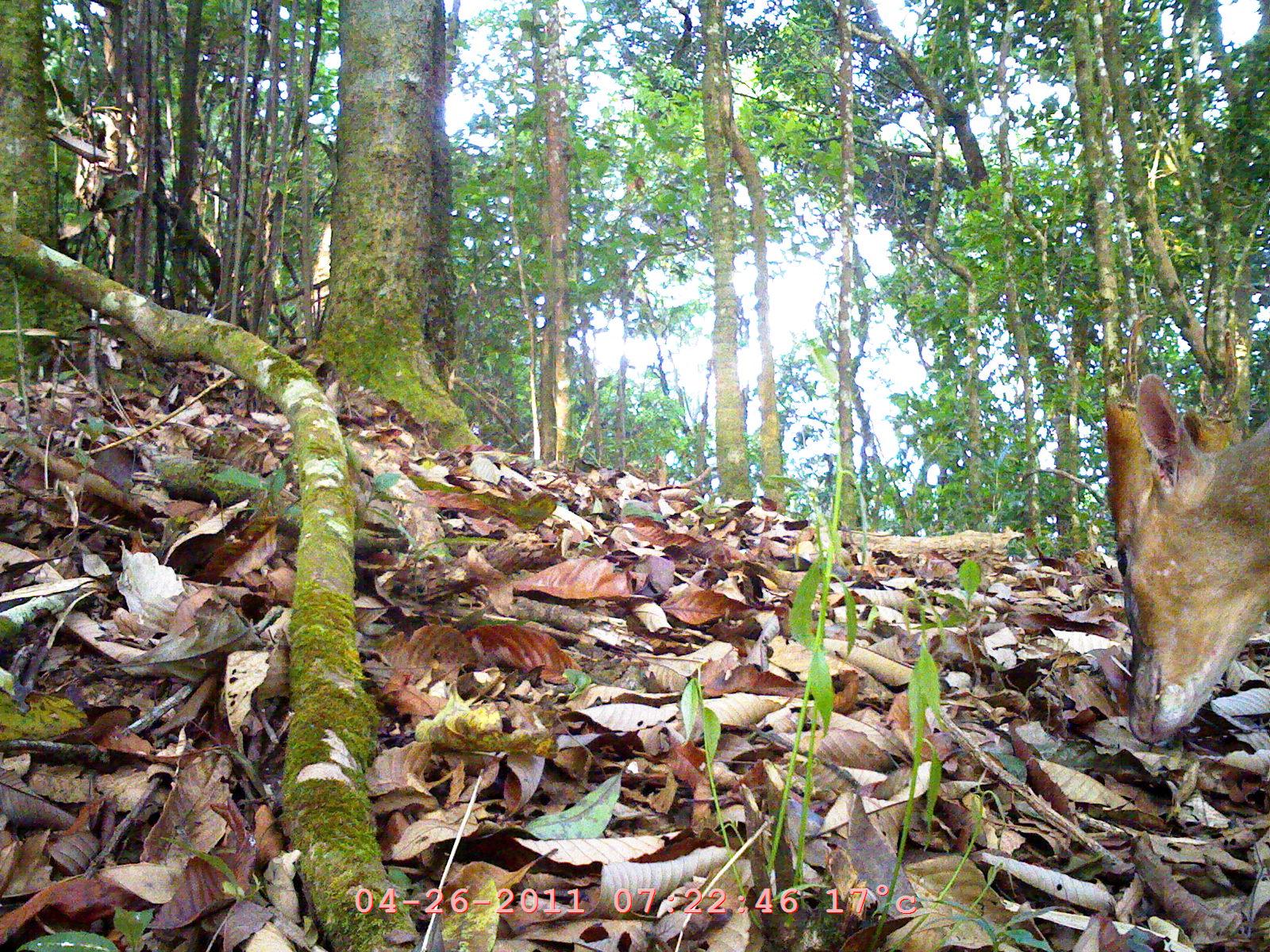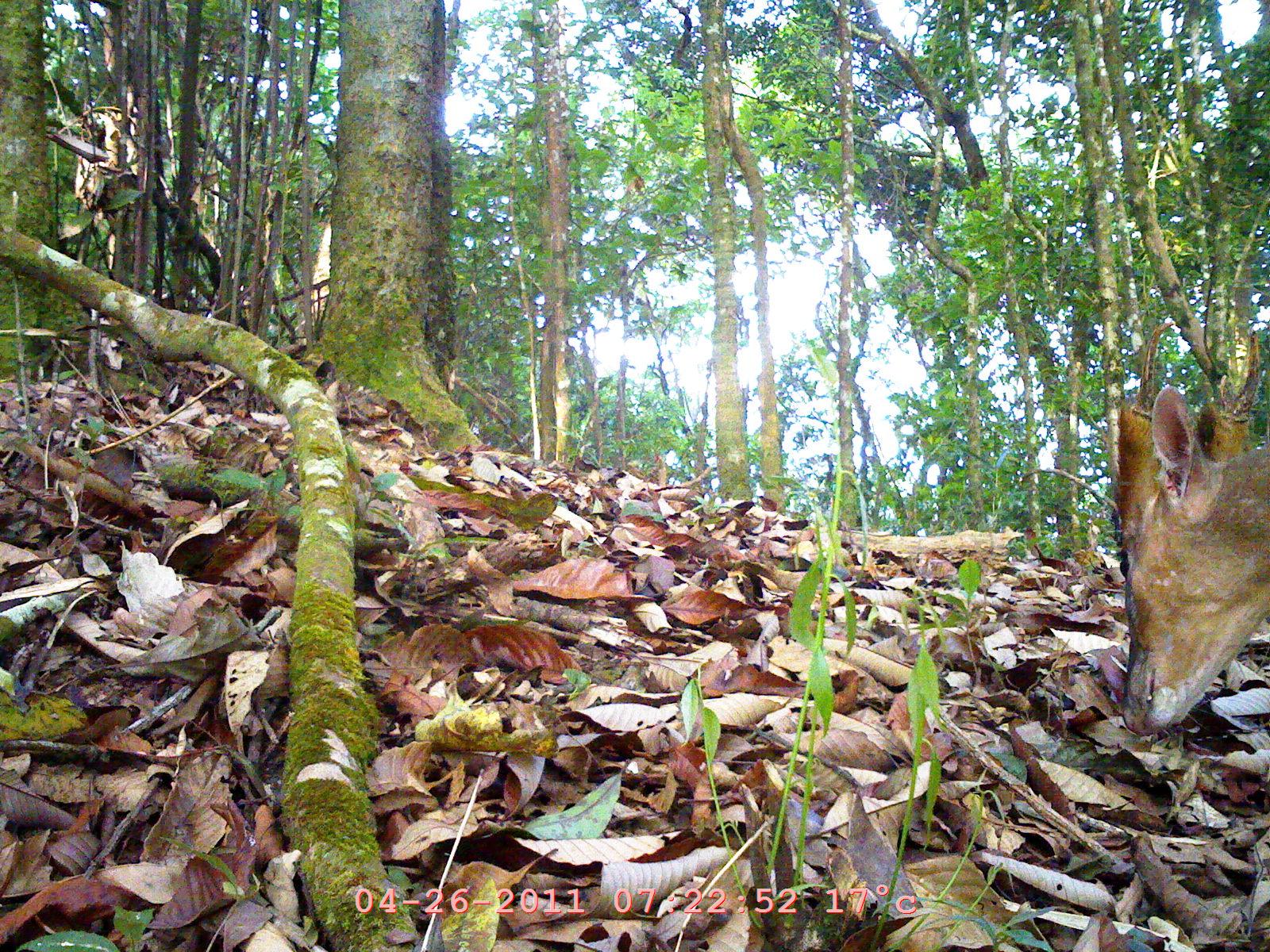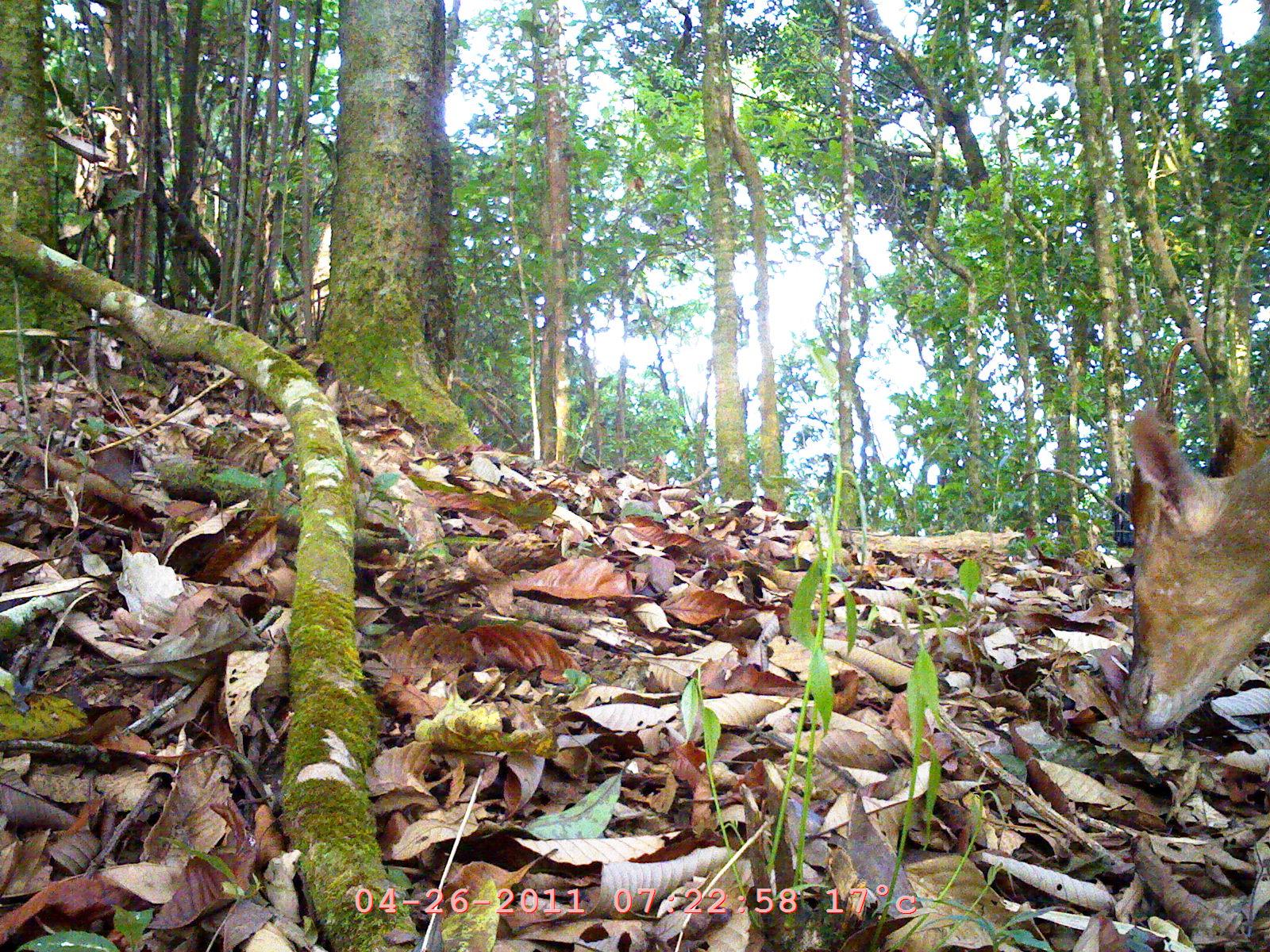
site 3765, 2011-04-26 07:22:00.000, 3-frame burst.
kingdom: Animalia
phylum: Chordata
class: Mammalia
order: Artiodactyla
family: Cervidae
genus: Muntiacus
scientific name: Muntiacus muntjak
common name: southern red muntjac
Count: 1.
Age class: adult.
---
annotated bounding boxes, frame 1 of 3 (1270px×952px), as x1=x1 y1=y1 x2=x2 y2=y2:
muntiacus muntjak: x1=1105 y1=314 x2=1269 y2=745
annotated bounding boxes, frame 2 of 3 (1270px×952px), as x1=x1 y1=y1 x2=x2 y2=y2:
muntiacus muntjak: x1=1115 y1=322 x2=1270 y2=736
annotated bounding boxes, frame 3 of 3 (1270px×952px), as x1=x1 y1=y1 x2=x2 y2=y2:
muntiacus muntjak: x1=1115 y1=397 x2=1270 y2=740